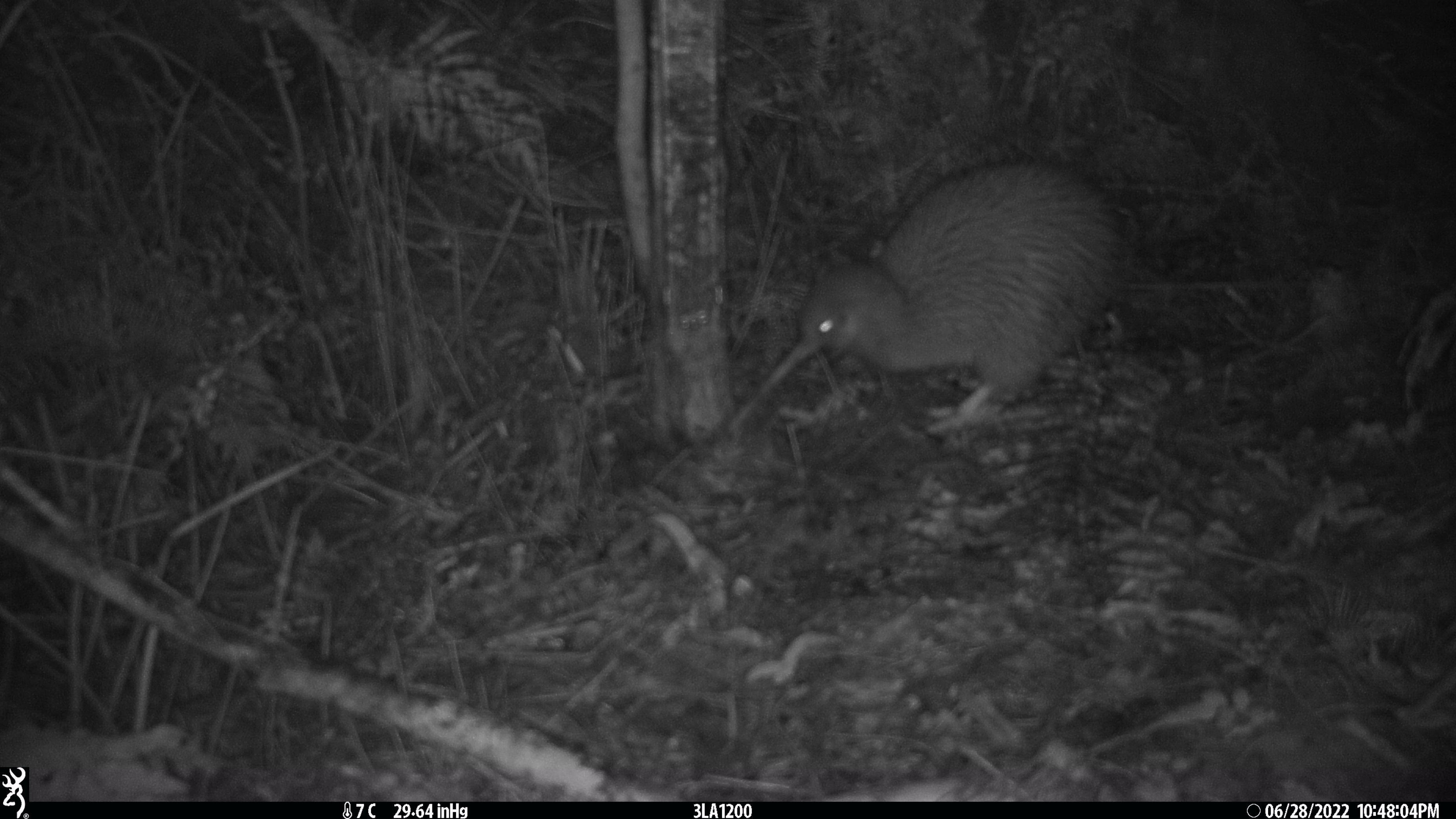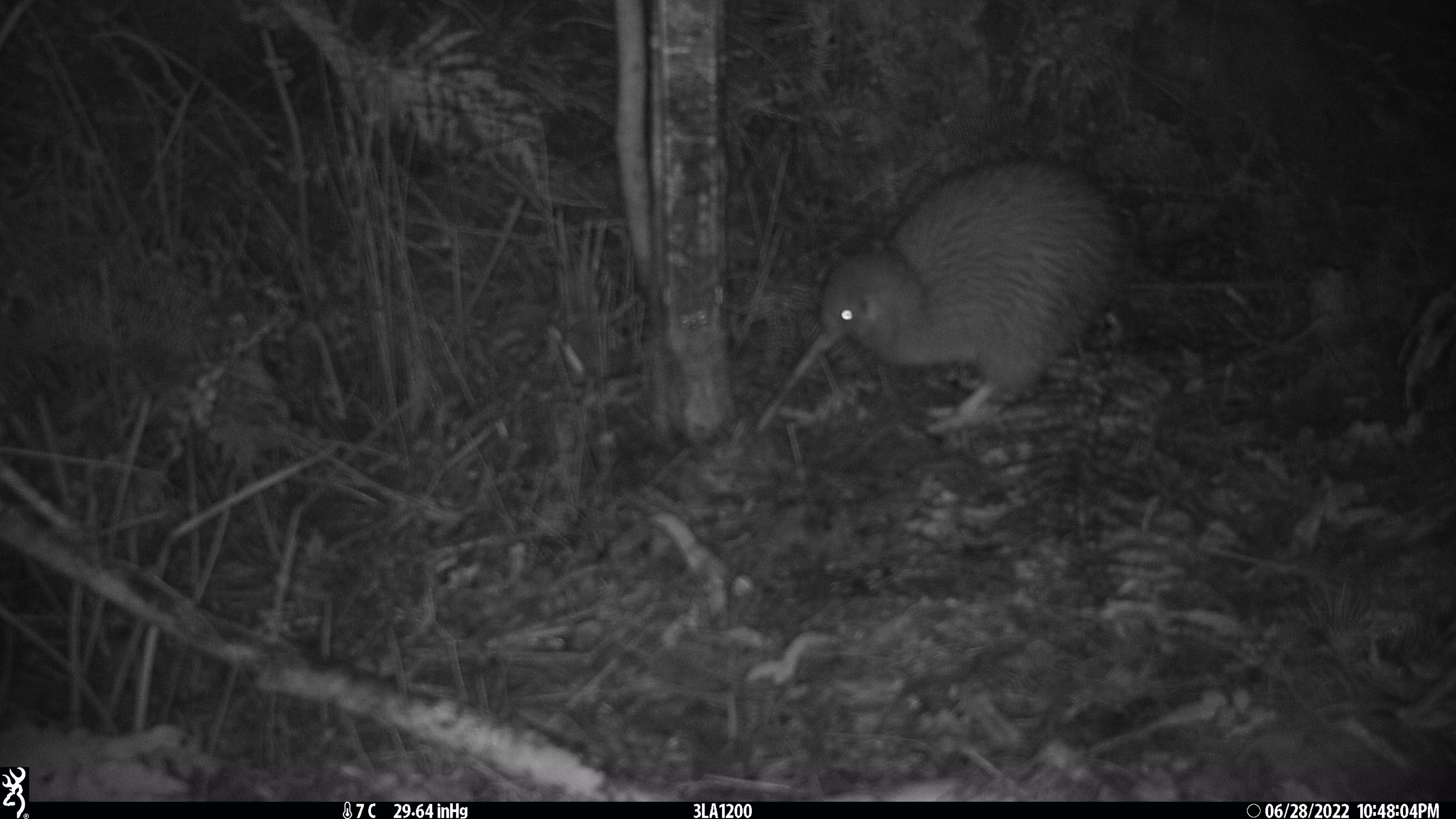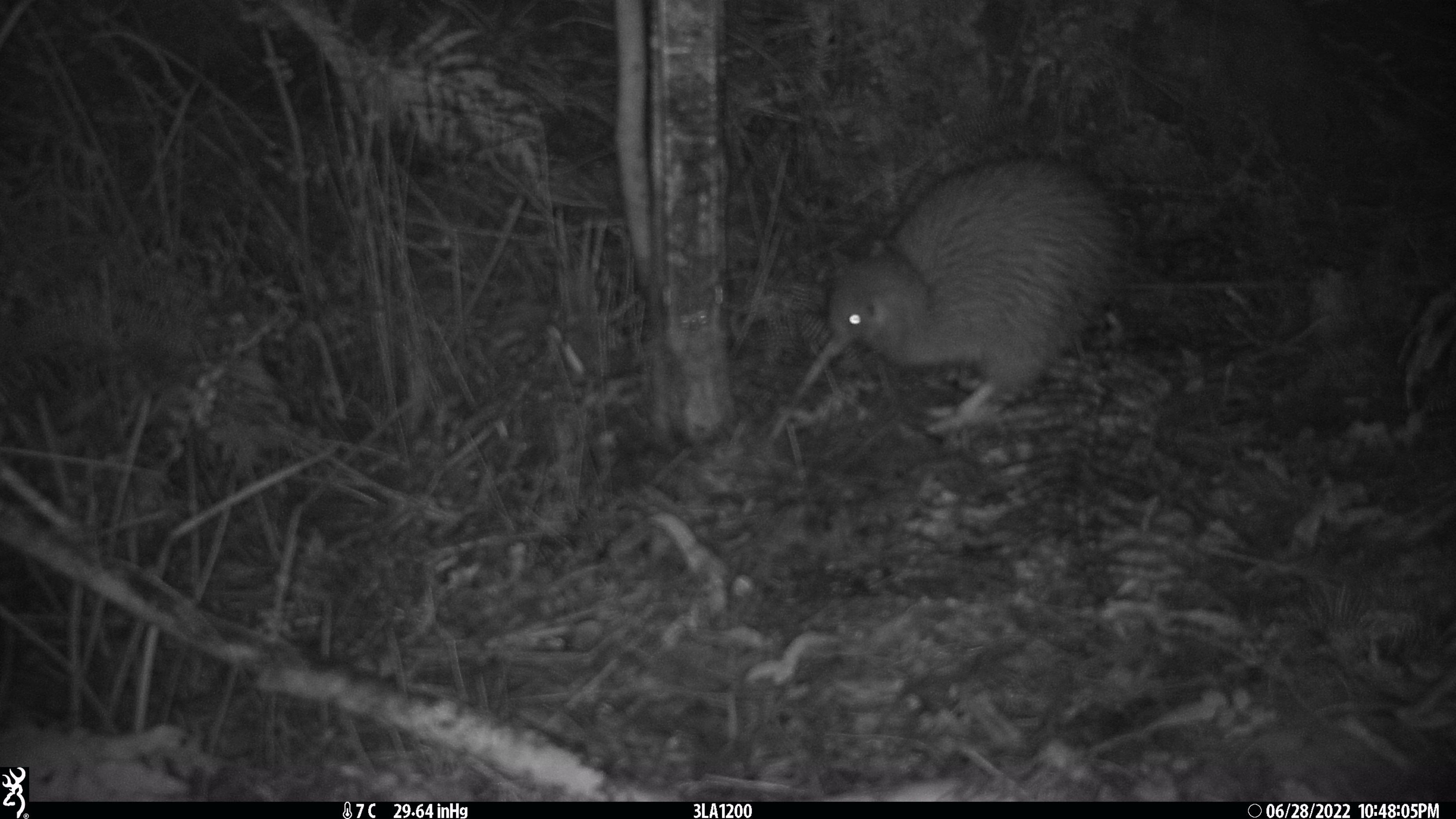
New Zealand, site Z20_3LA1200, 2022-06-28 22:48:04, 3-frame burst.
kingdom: Animalia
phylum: Chordata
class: Aves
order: Apterygiformes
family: Apterygidae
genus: Apteryx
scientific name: Apteryx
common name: kiwi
Kiwi (Apteryx).